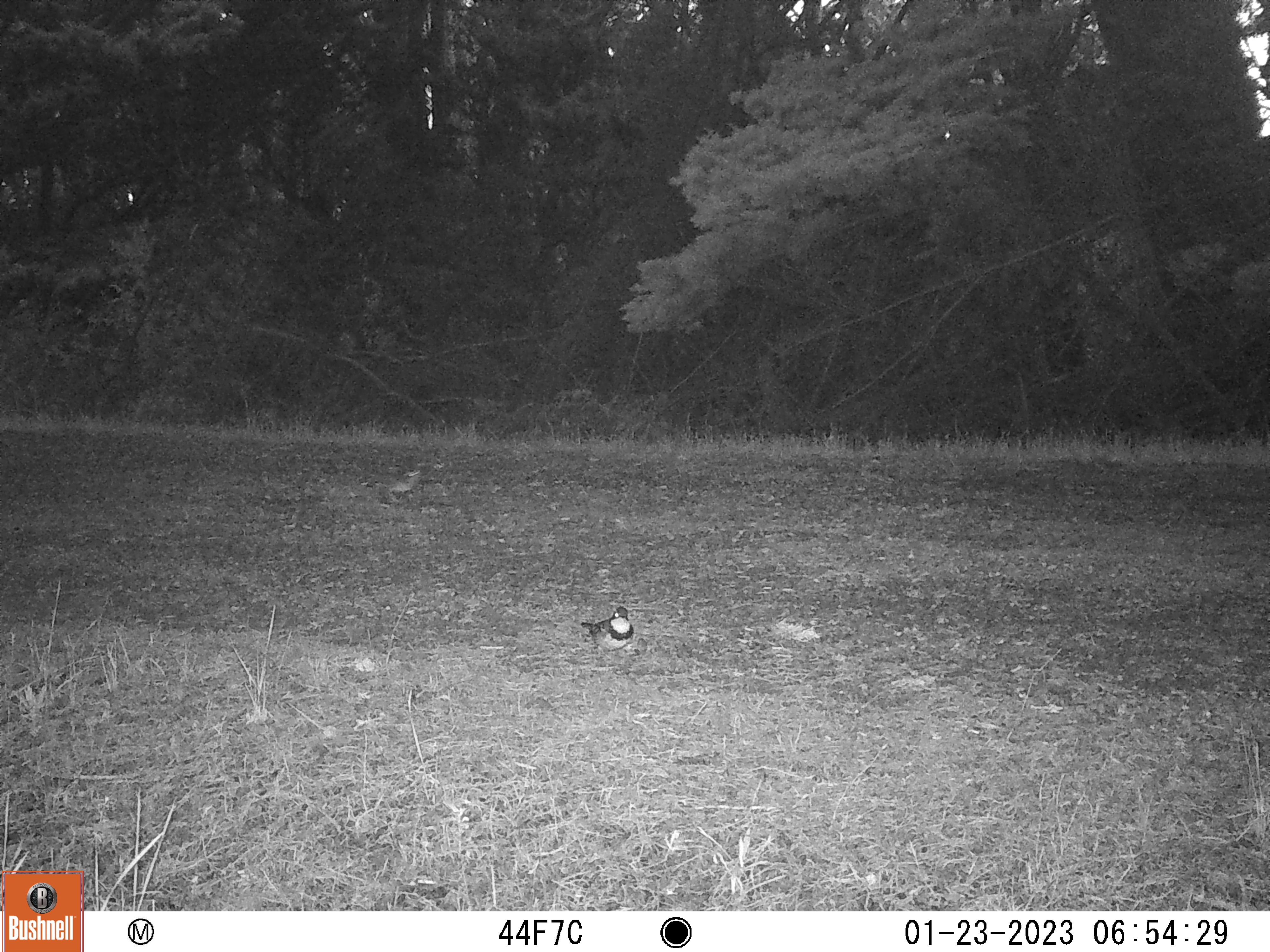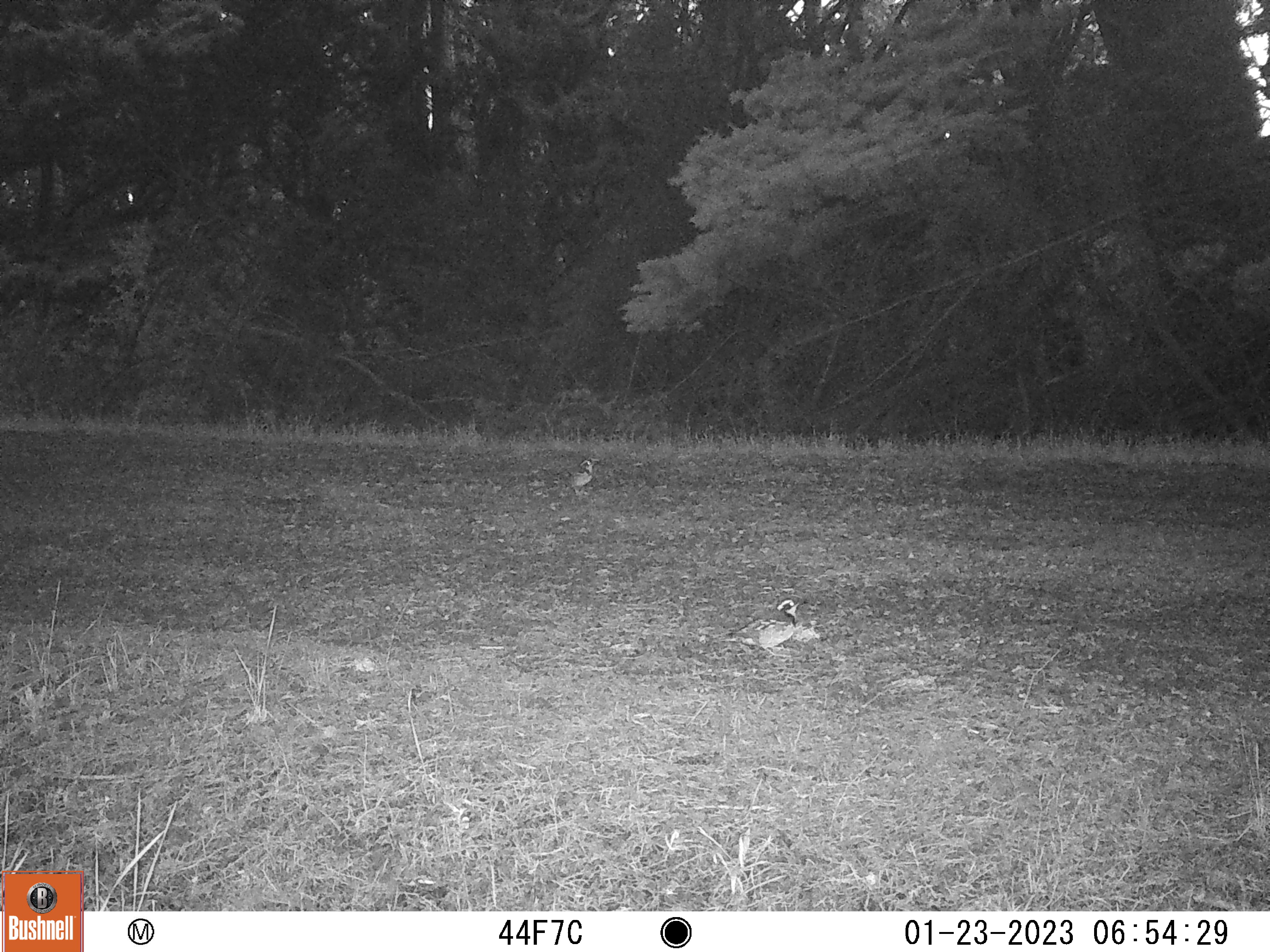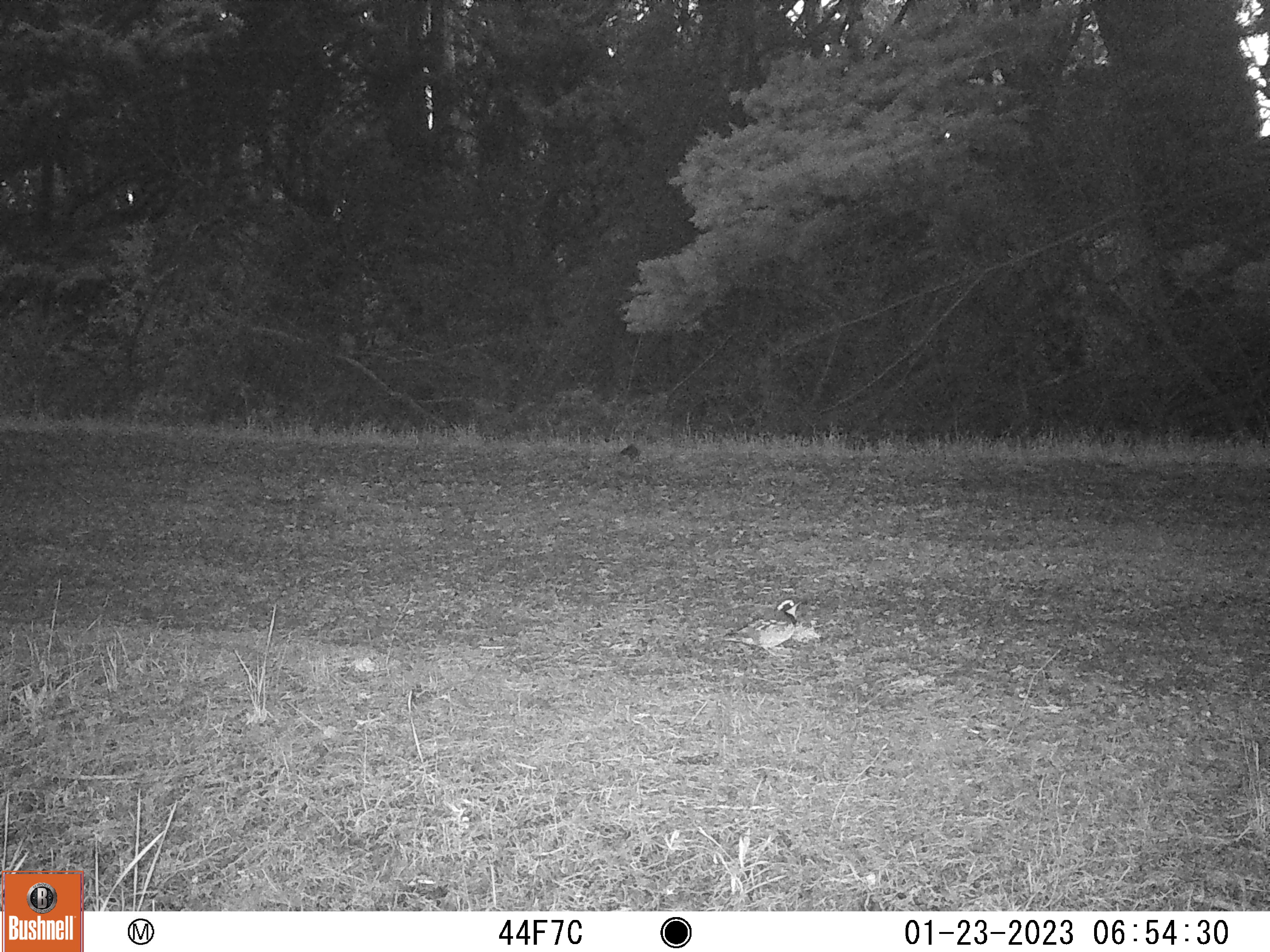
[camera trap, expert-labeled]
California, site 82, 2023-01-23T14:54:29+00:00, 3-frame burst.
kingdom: Animalia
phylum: Chordata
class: Aves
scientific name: Aves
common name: bird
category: unknown bird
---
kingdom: Animalia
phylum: Chordata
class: Aves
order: Galliformes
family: Odontophoridae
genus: Callipepla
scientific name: Callipepla californica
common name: california quail